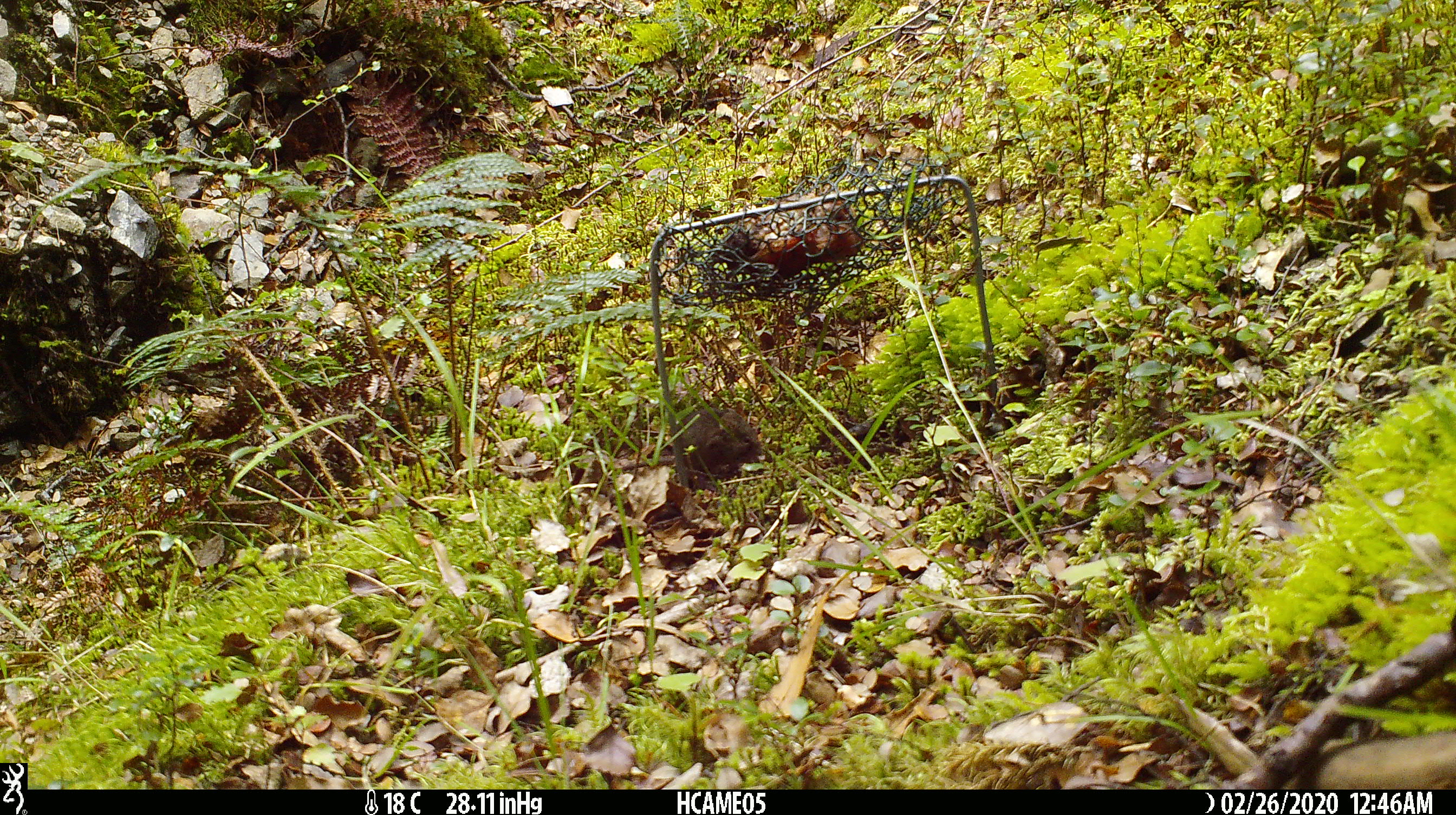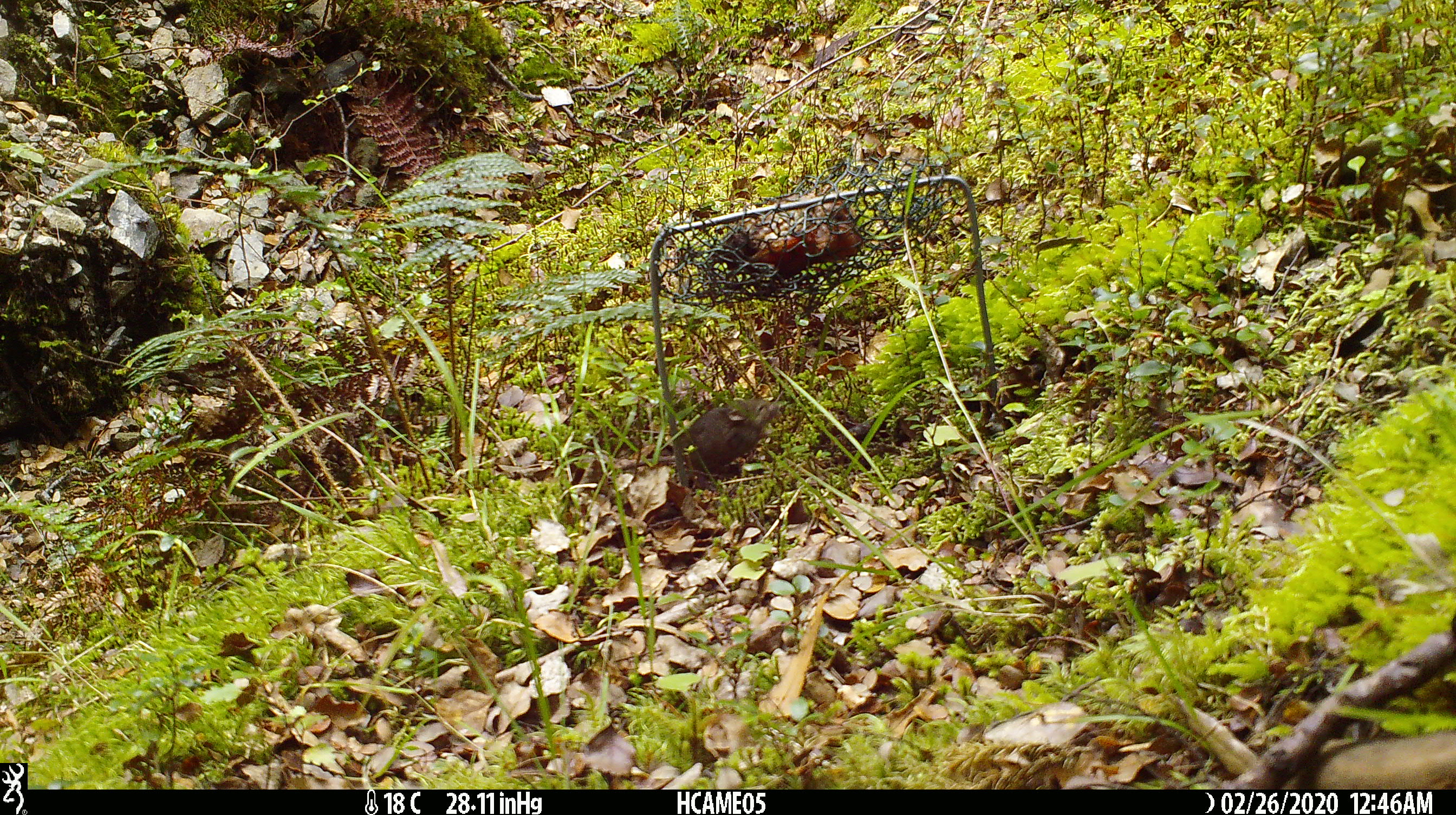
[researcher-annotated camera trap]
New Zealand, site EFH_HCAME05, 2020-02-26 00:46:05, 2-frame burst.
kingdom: Animalia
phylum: Chordata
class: Mammalia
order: Rodentia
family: Muridae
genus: Mus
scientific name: Mus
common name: mouse